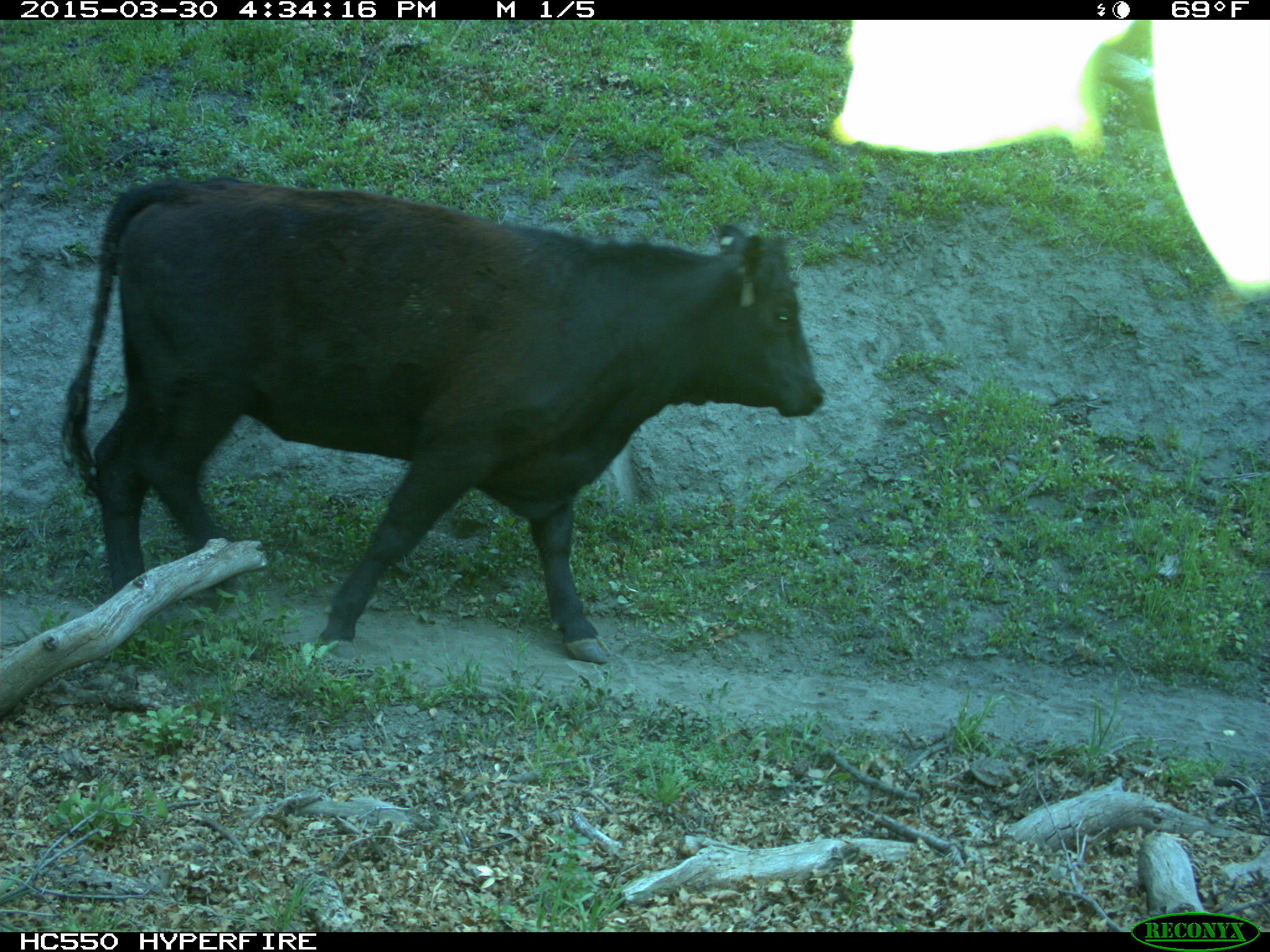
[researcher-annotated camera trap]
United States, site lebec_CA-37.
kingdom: Animalia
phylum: Chordata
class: Mammalia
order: Artiodactyla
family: Bovidae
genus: Bos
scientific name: Bos taurus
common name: domestic cow